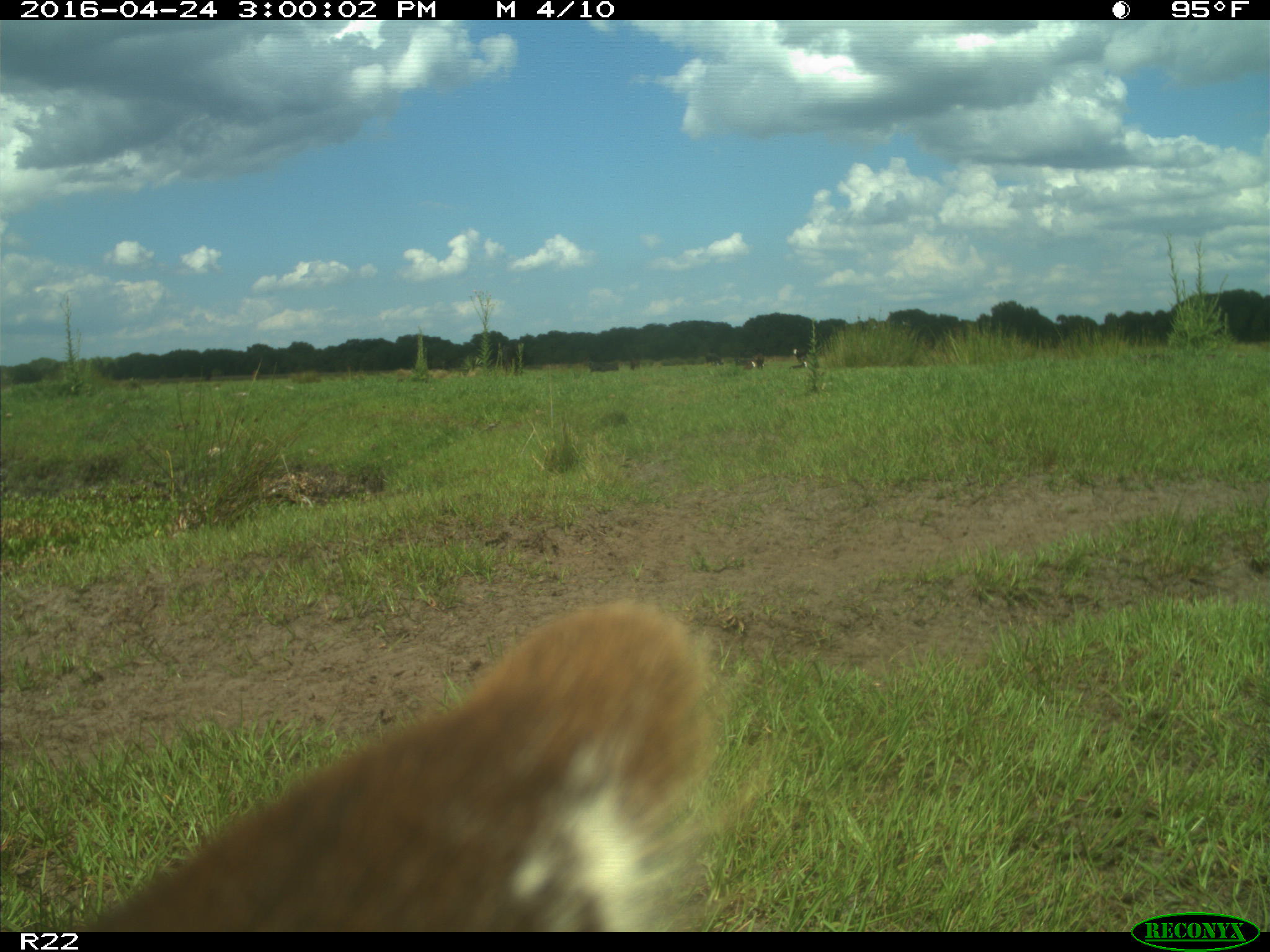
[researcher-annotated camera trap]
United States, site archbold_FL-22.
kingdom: Animalia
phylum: Chordata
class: Mammalia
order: Artiodactyla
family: Bovidae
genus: Bos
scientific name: Bos taurus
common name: domestic cow